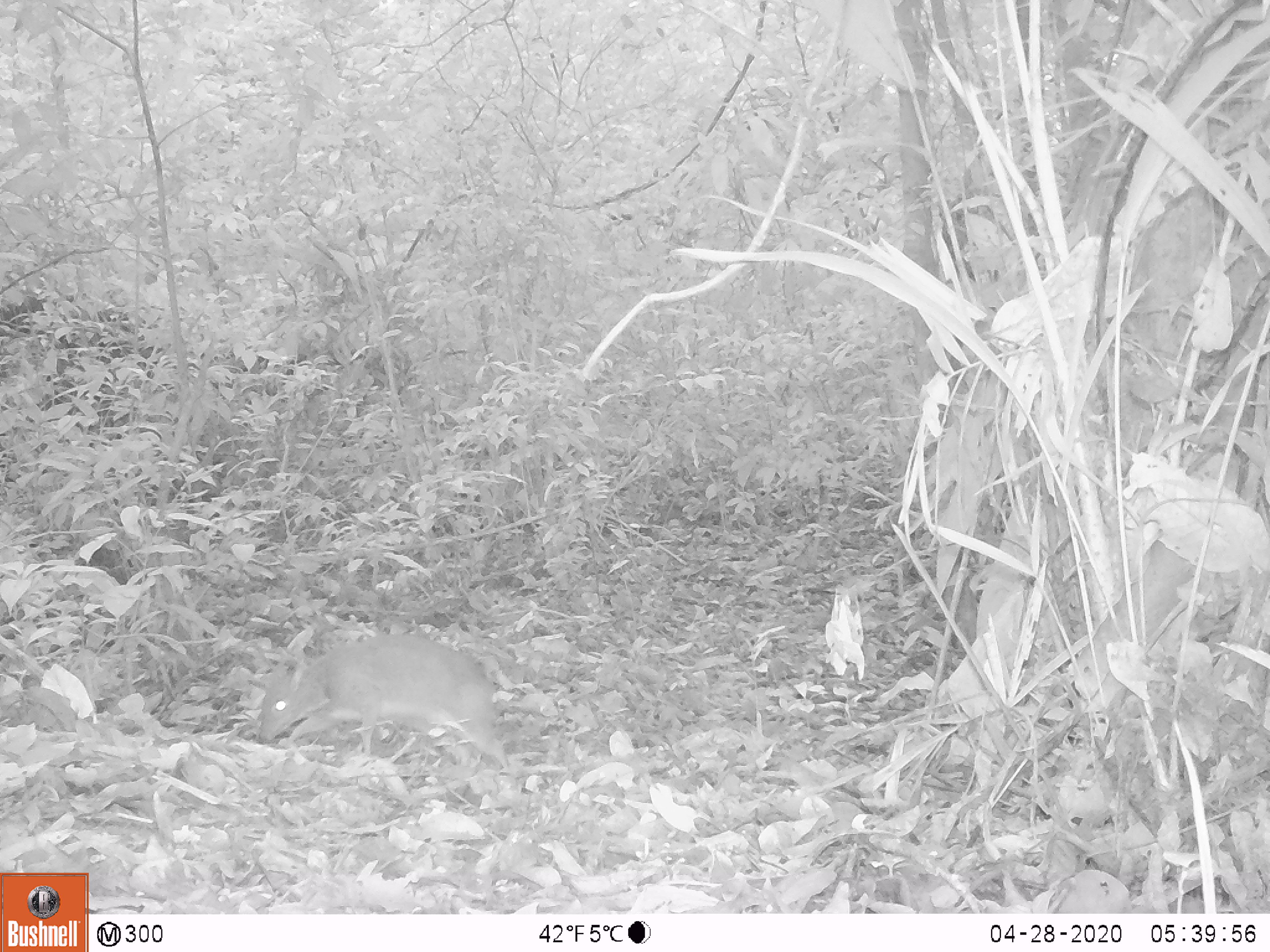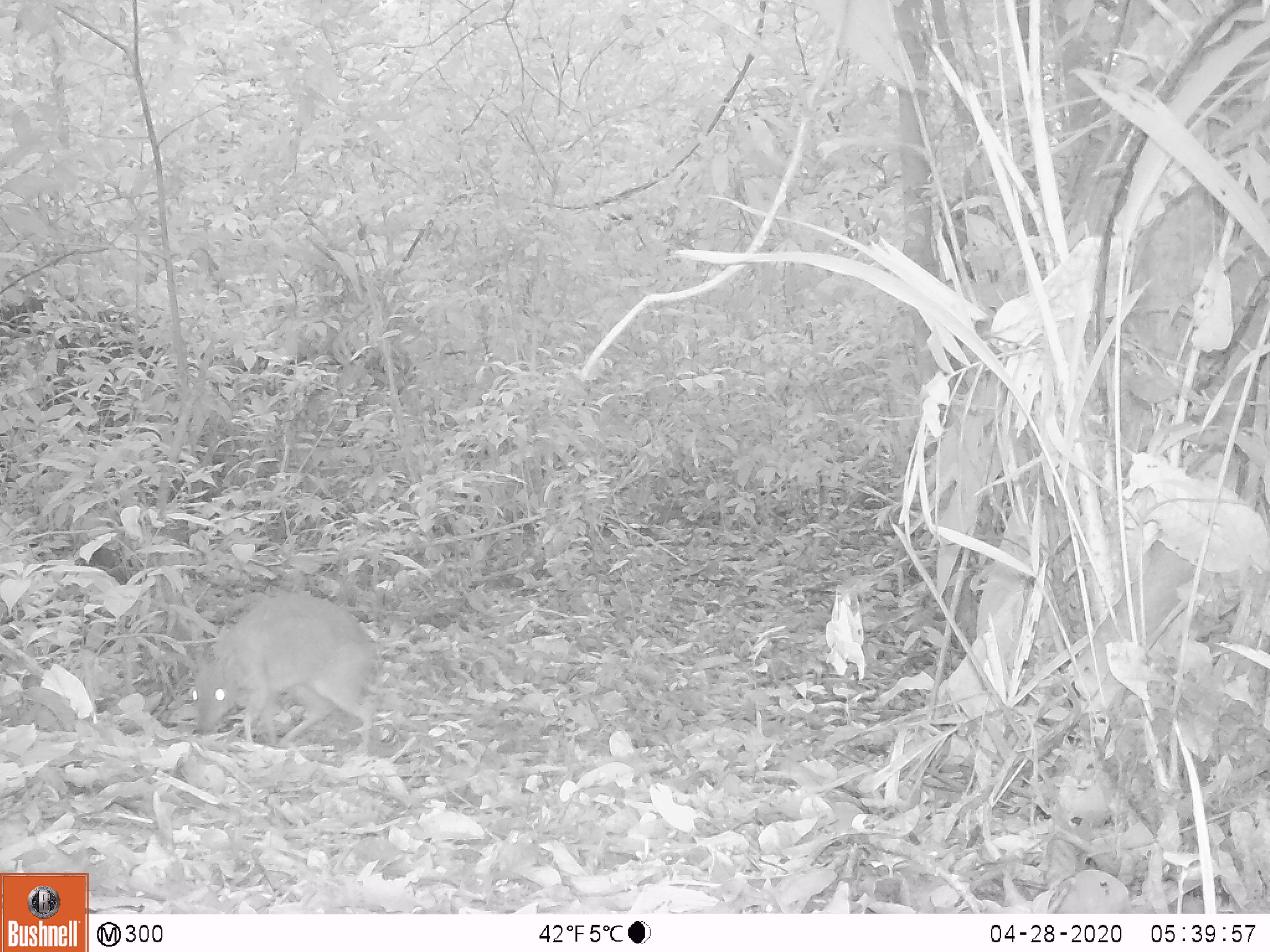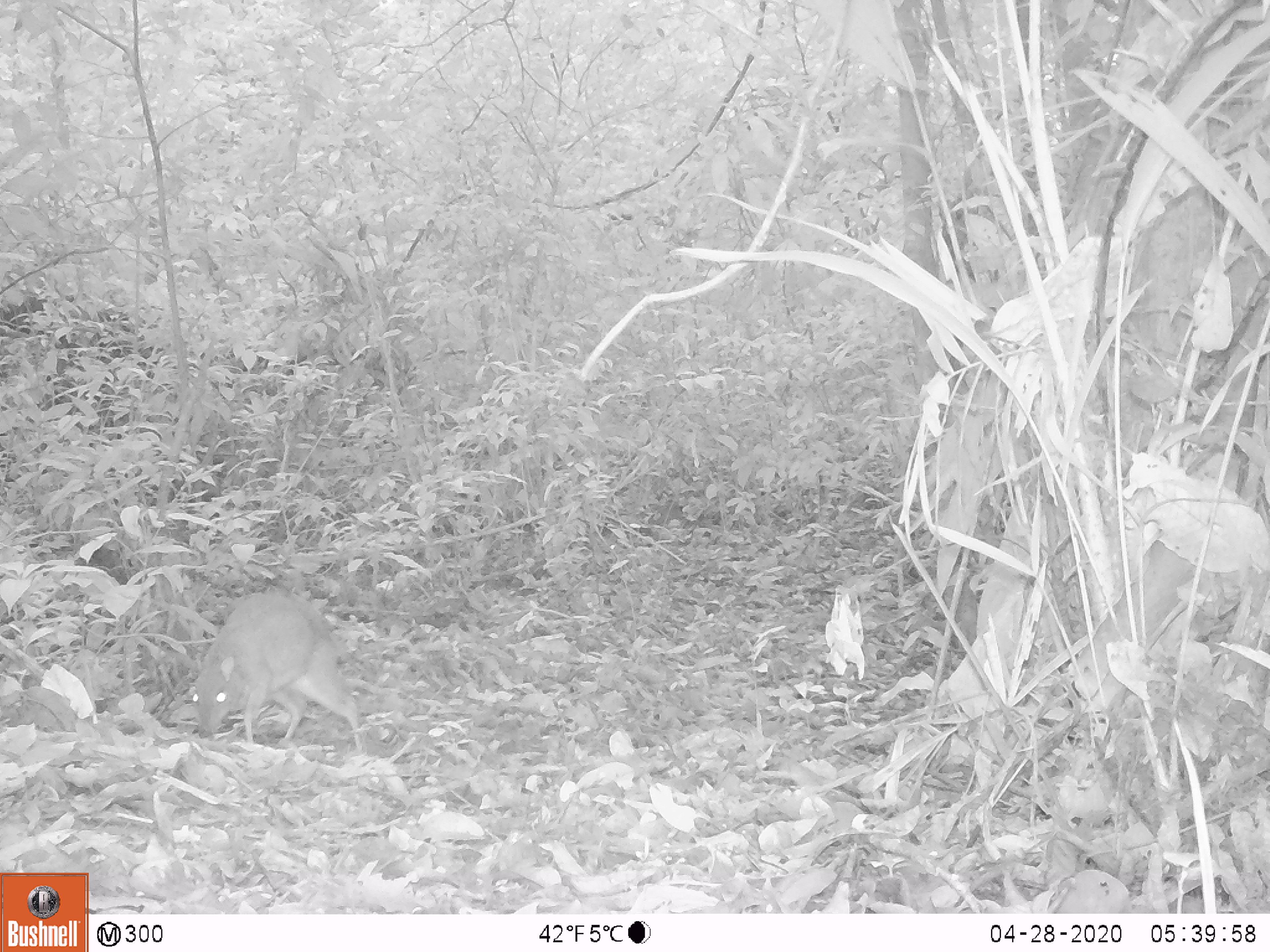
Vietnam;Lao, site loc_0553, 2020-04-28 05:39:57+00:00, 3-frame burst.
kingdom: Animalia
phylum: Chordata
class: Mammalia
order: Artiodactyla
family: Tragulidae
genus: Moschiola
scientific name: Moschiola meminna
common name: chevrotain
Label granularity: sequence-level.